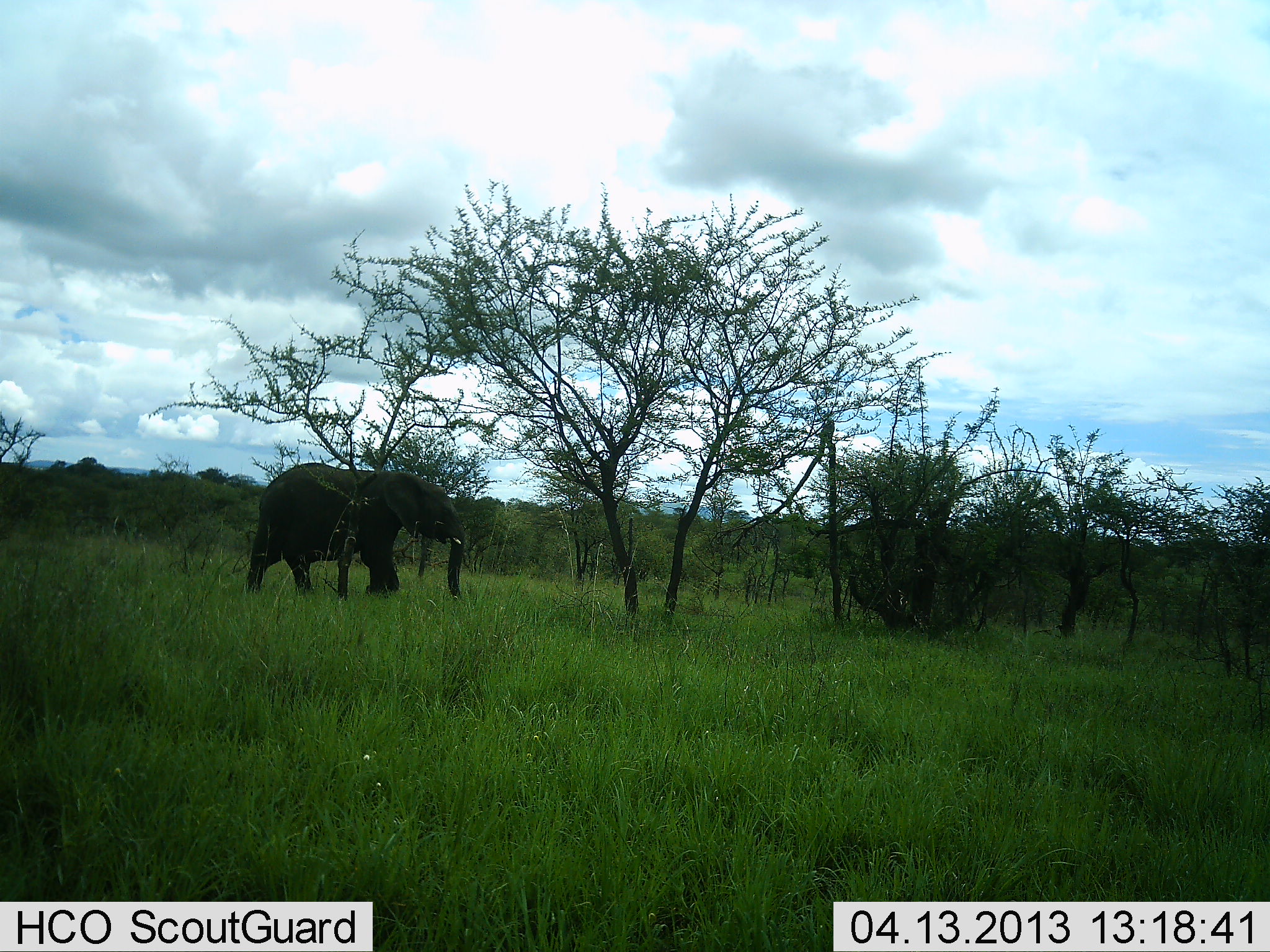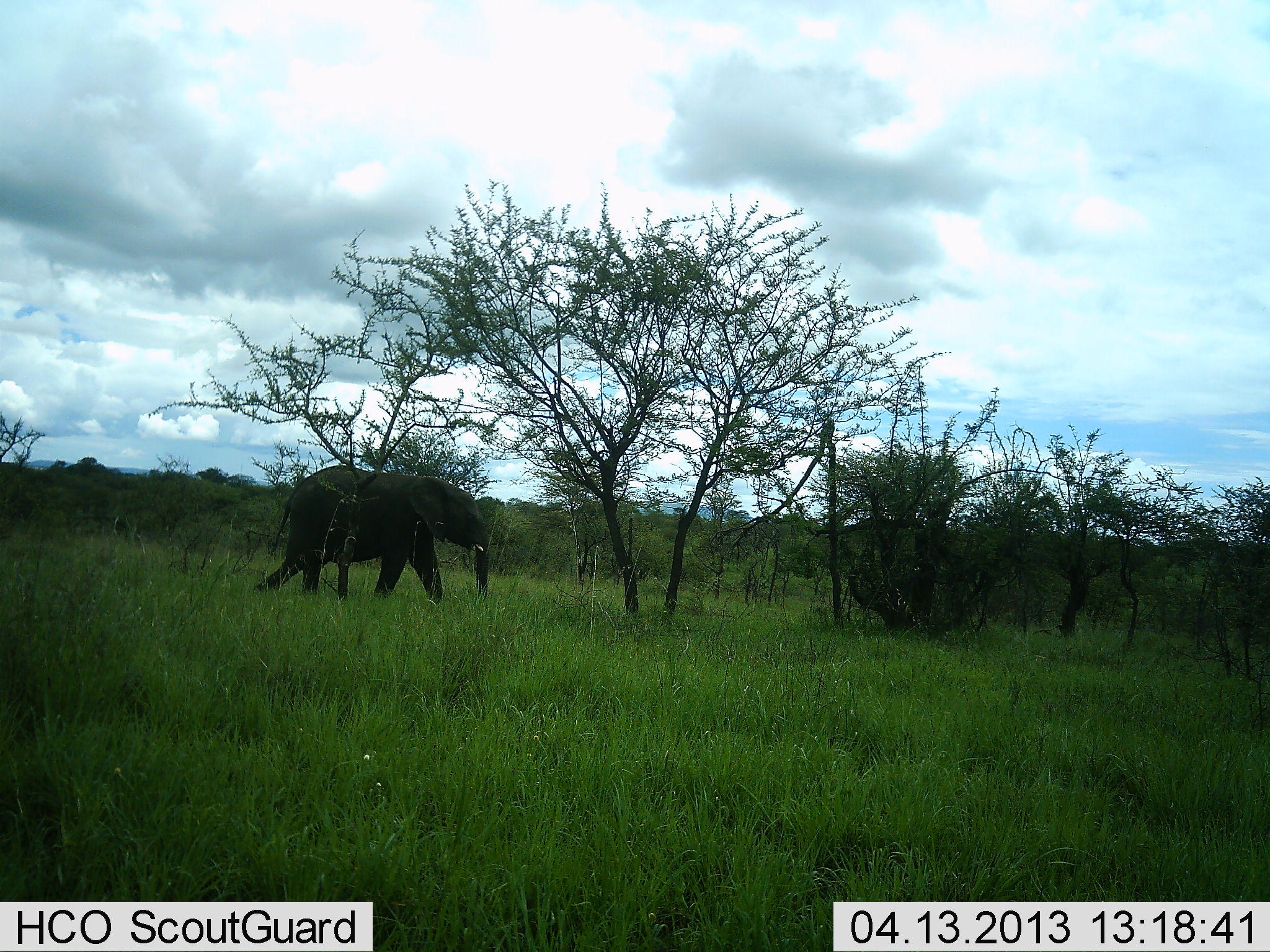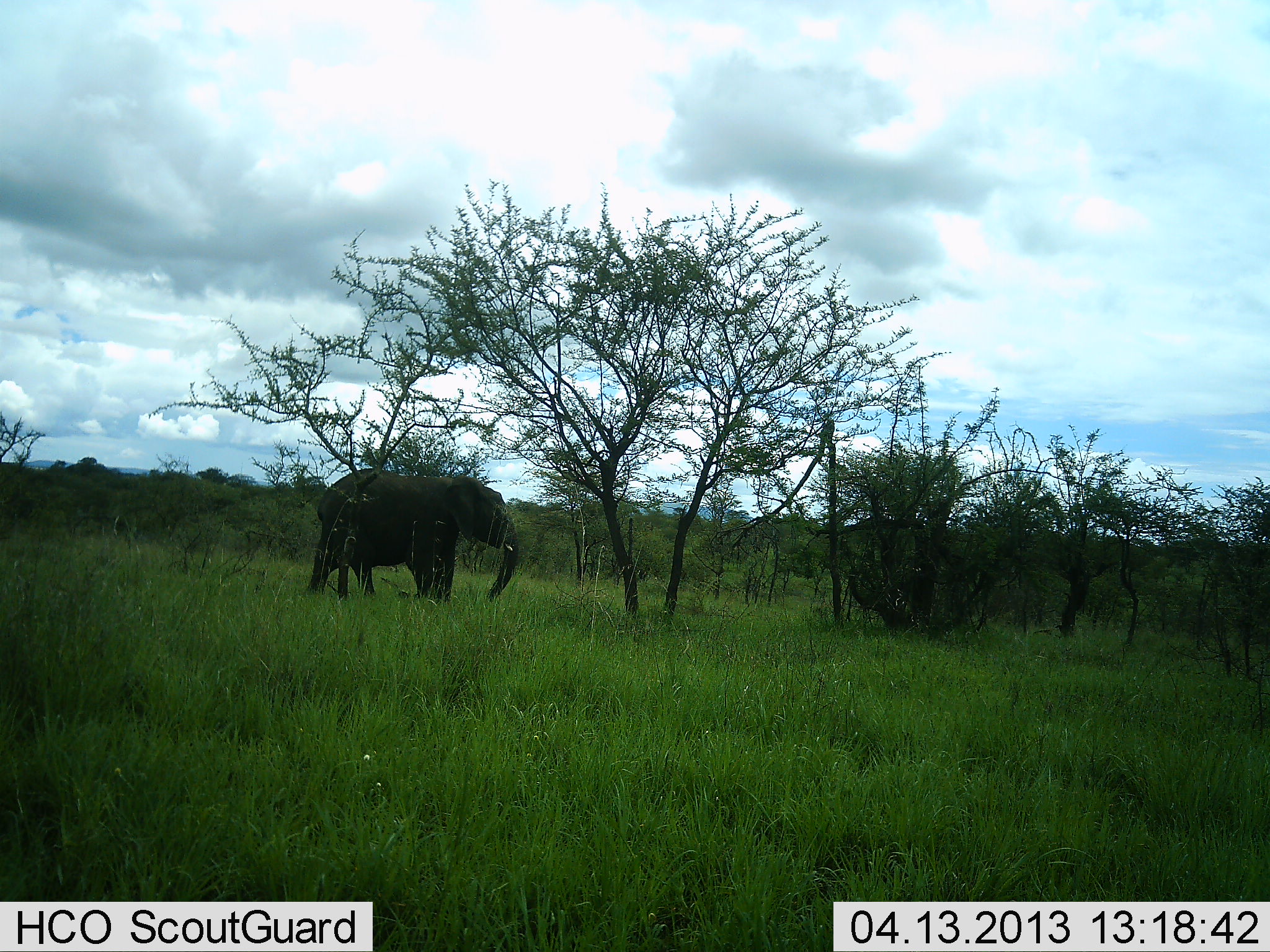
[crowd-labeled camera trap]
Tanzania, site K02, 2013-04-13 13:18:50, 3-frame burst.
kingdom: Animalia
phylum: Chordata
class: Mammalia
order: Proboscidea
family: Elephantidae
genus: Loxodonta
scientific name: Loxodonta africana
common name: african bush elephant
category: elephant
Elephant (african bush elephant) (Loxodonta africana), count 1. Behavior (volunteer vote fractions): standing 0%, resting 0%, moving 100%, interacting 0%. Young present (vote fraction): 0%. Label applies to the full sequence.